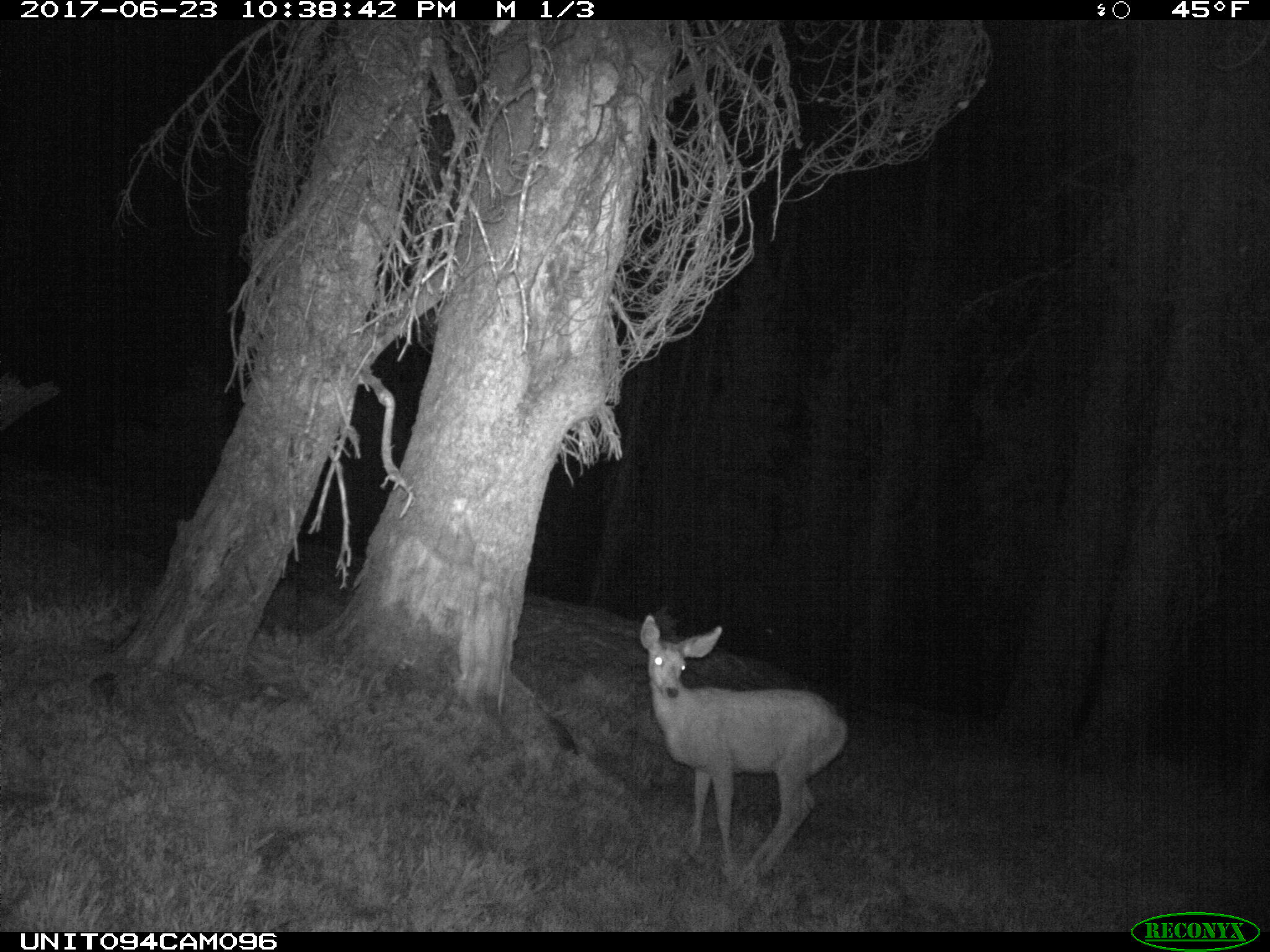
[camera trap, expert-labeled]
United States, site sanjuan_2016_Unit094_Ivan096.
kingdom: Animalia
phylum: Chordata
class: Mammalia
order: Artiodactyla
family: Cervidae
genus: Odocoileus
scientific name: Odocoileus hemionus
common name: mule deer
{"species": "Odocoileus hemionus (mule deer)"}